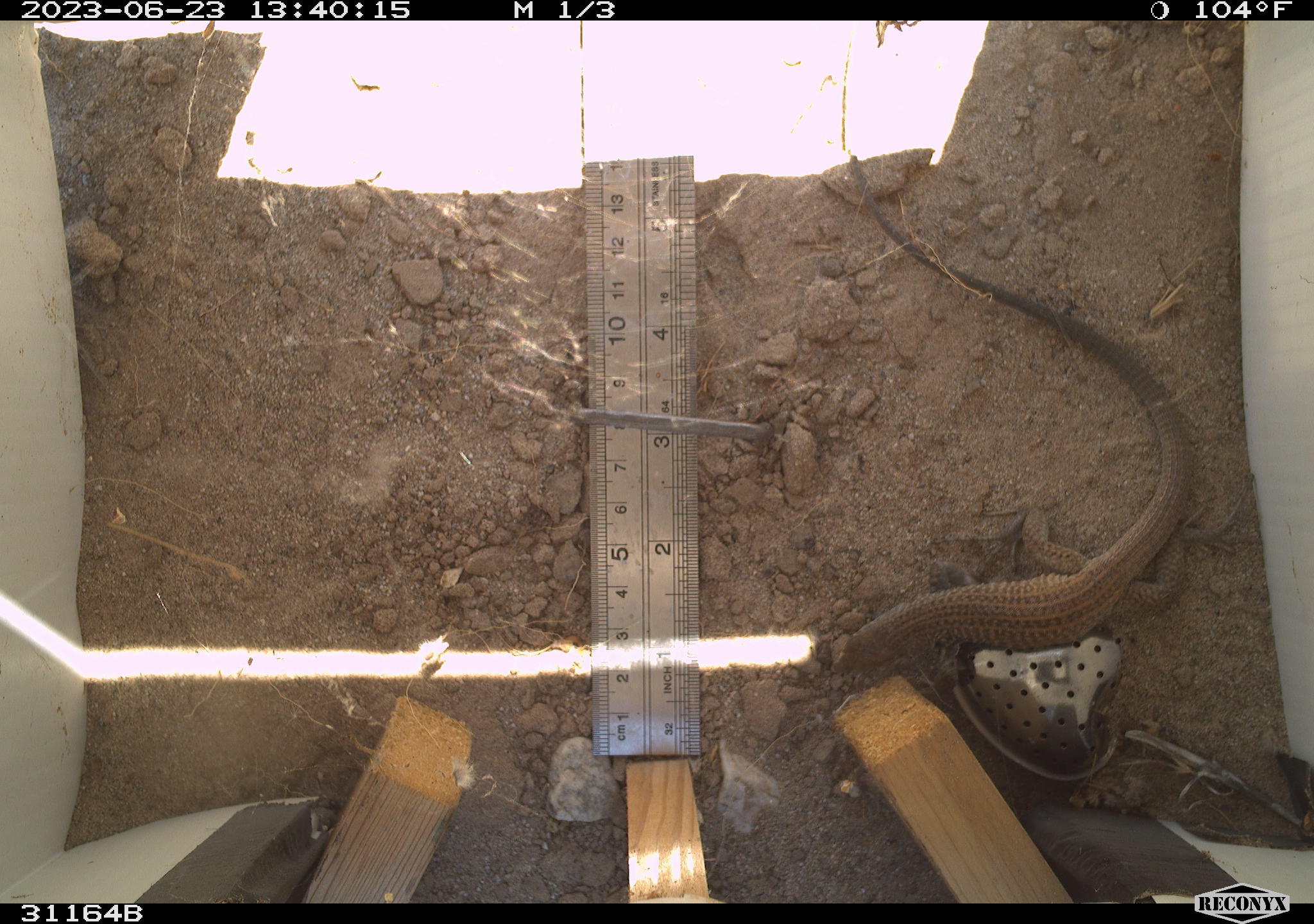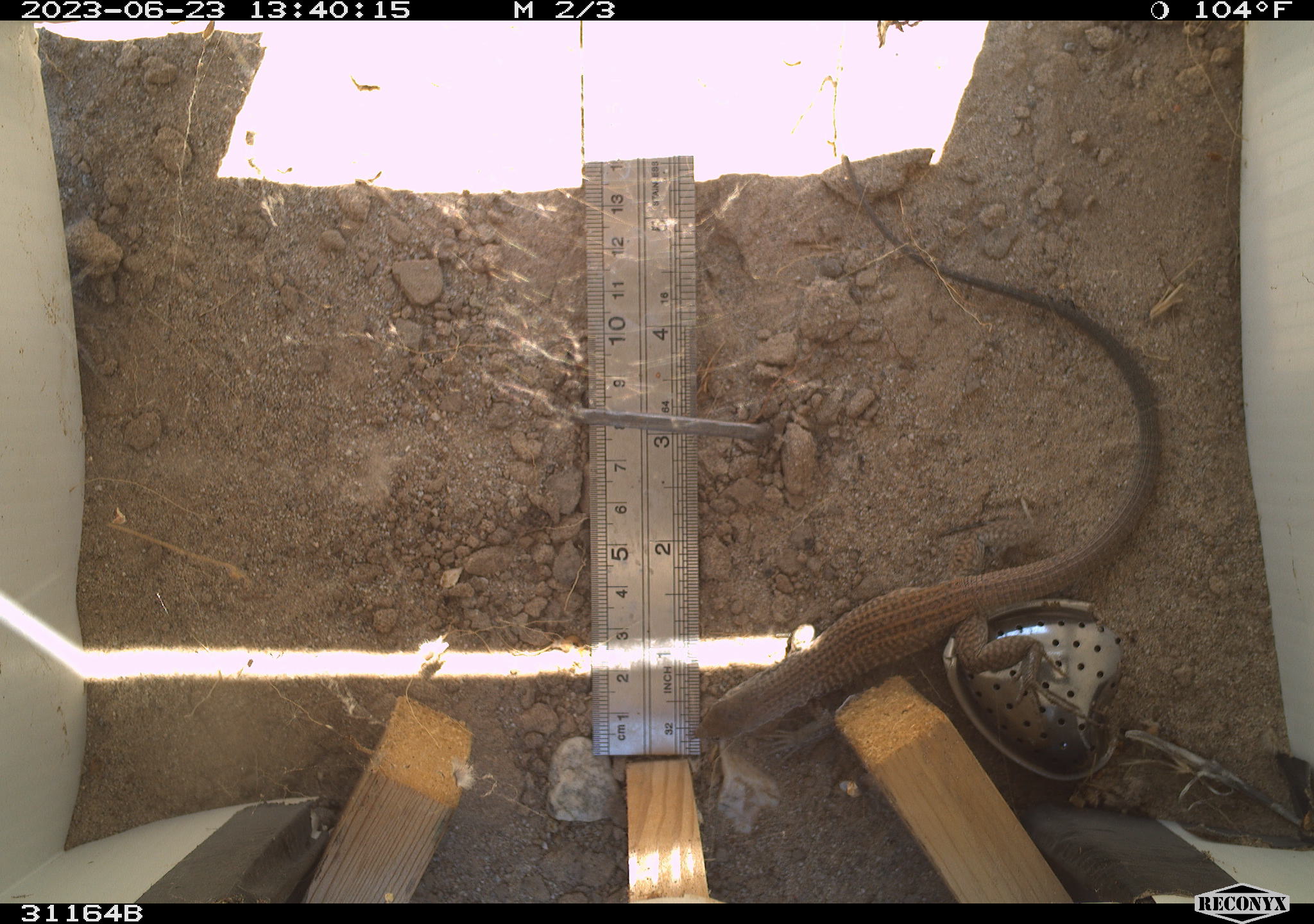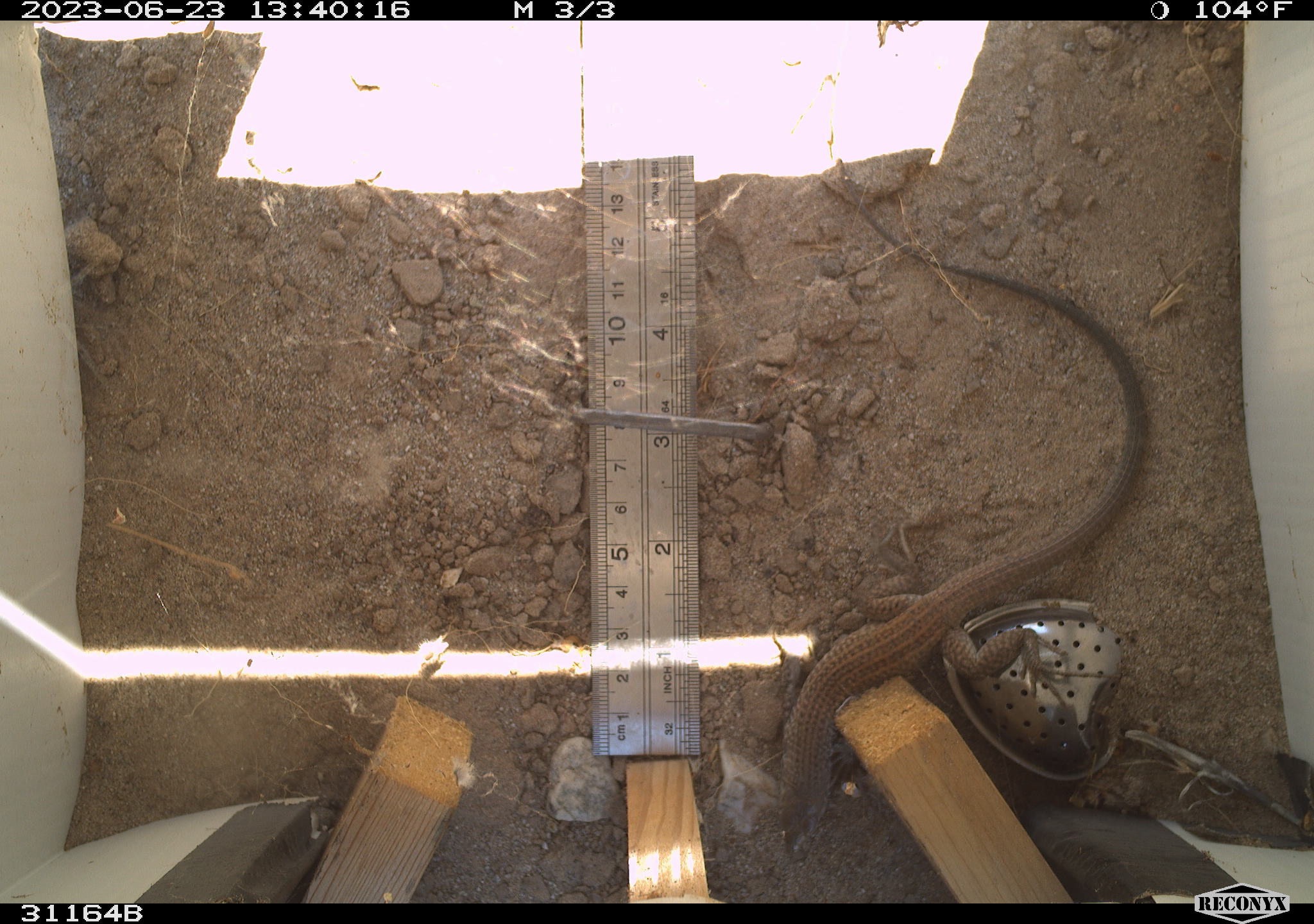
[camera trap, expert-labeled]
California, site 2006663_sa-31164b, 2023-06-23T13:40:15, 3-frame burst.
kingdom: Animalia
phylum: Chordata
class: Reptilia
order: Squamata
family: Teiidae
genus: Aspidoscelis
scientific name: Aspidoscelis tigris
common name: western whiptail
Western whiptail (Aspidoscelis tigris).